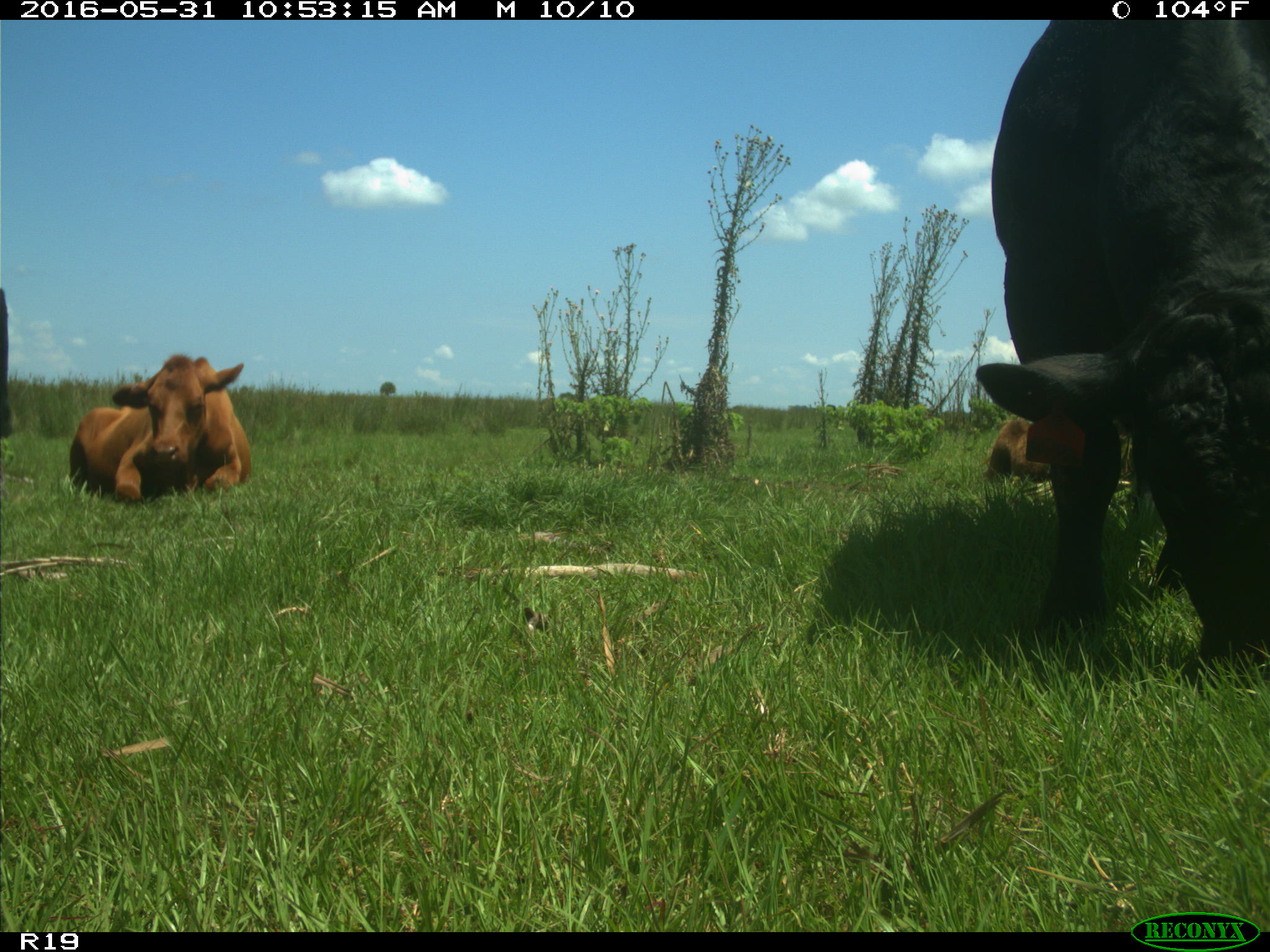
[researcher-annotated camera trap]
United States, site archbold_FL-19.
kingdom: Animalia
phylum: Chordata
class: Mammalia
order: Artiodactyla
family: Bovidae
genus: Bos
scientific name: Bos taurus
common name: domestic cow